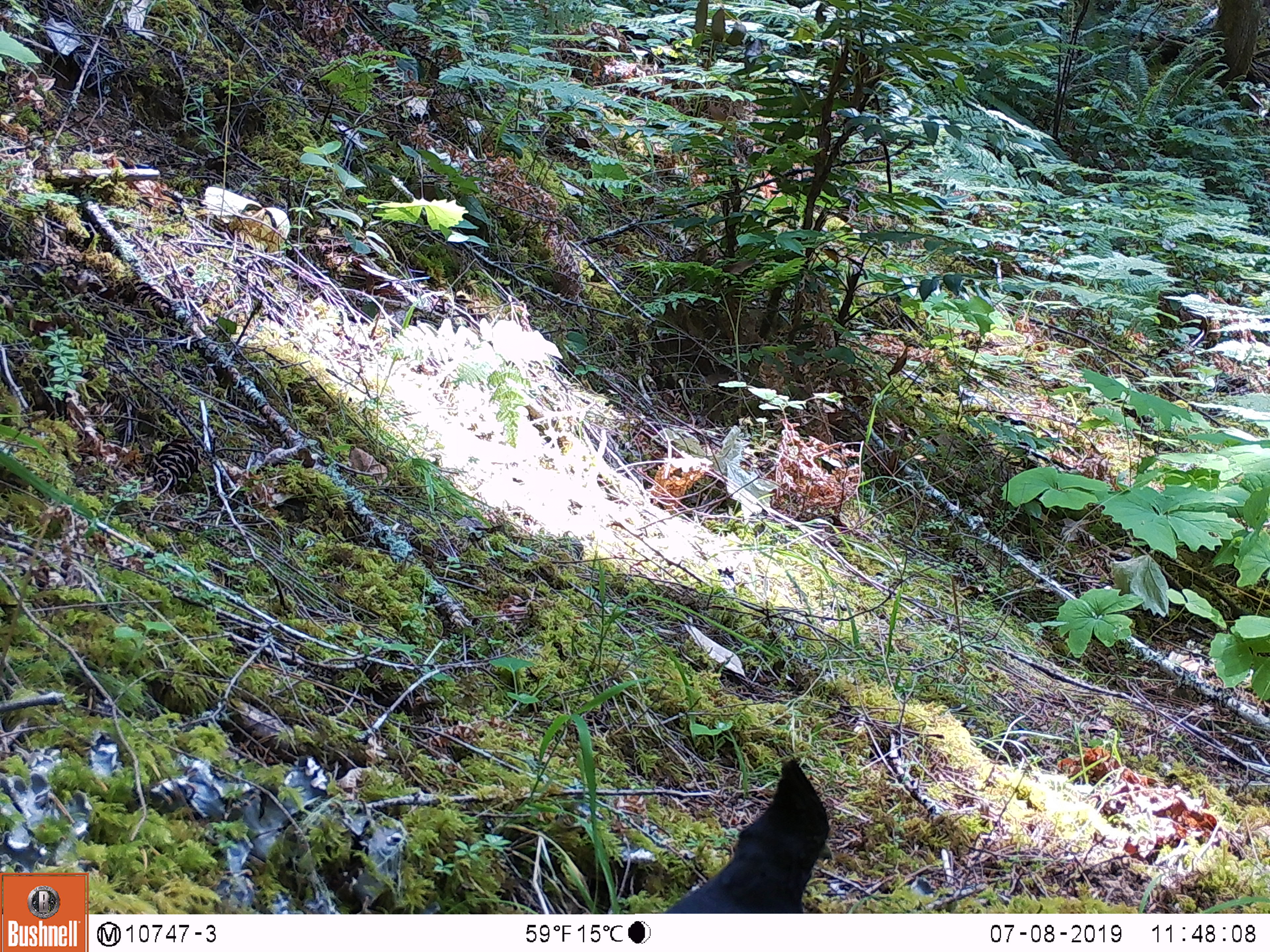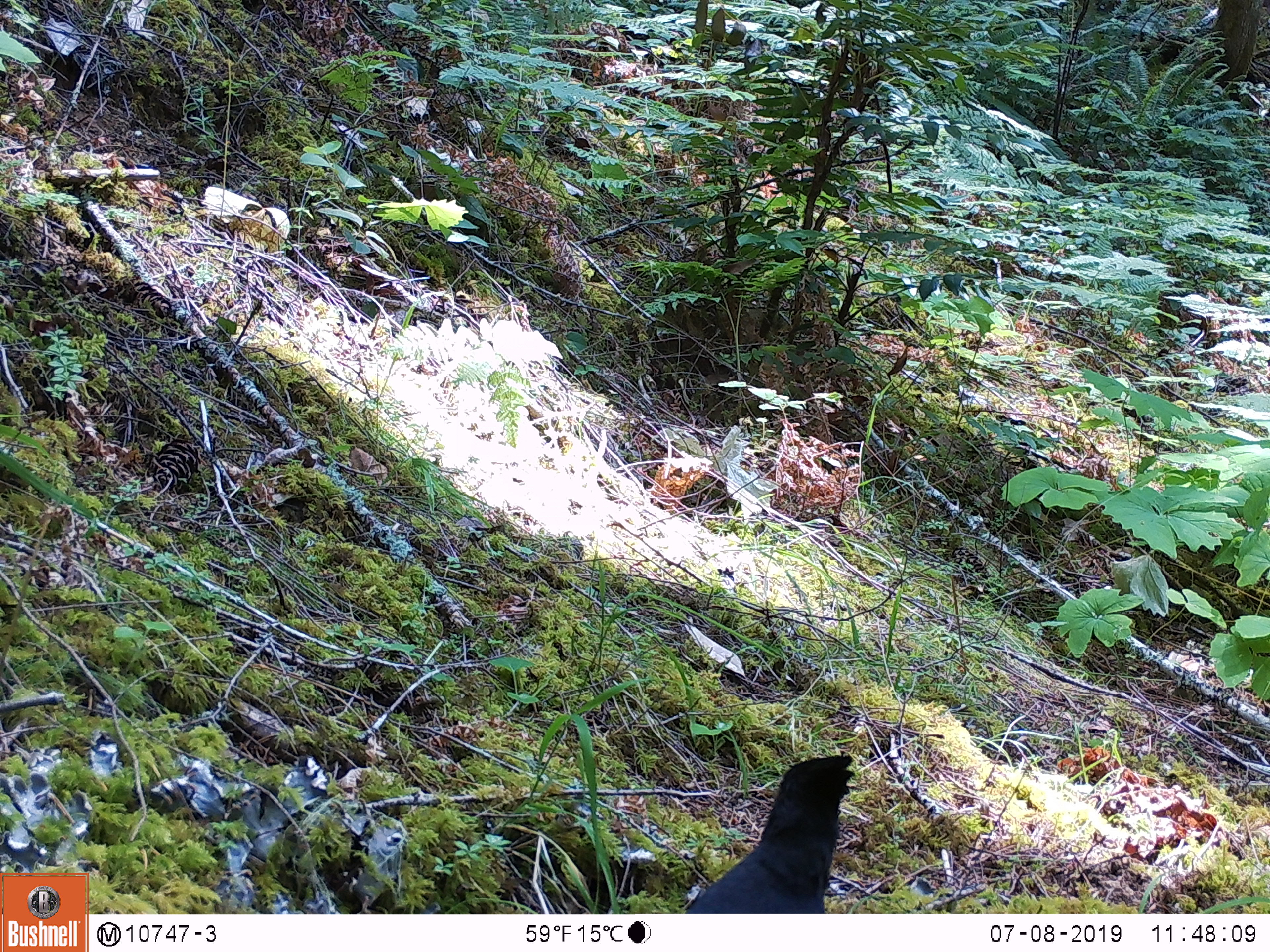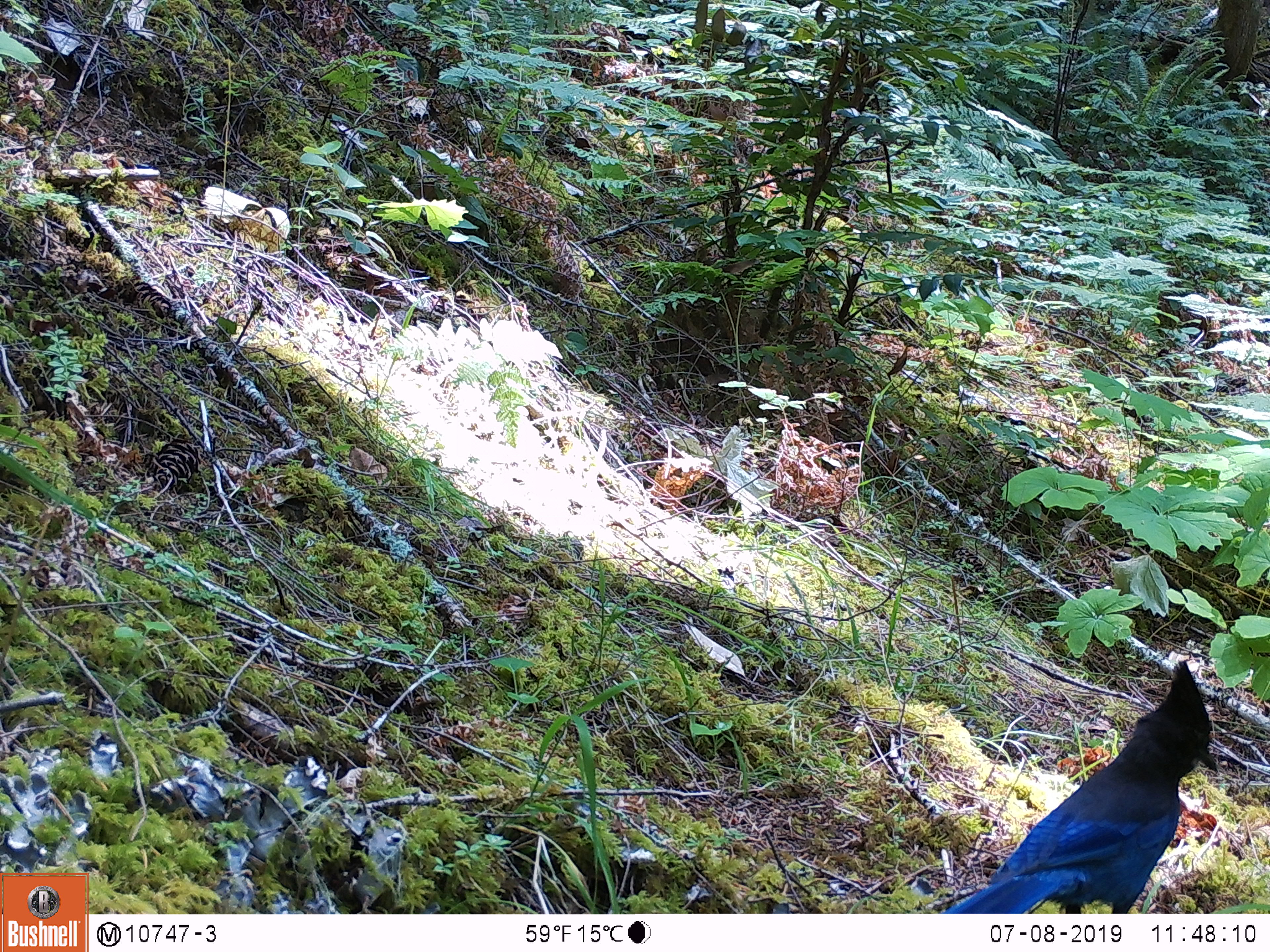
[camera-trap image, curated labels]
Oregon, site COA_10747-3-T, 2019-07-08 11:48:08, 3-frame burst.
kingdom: Animalia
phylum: Chordata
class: Aves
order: Passeriformes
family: Corvidae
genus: Cyanocitta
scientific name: Cyanocitta stelleri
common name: steller's jay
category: stellers jay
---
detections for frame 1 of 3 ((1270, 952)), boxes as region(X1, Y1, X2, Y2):
stellers jay: region(672, 760, 839, 912)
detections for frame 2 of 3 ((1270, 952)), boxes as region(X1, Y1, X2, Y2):
stellers jay: region(690, 747, 858, 911)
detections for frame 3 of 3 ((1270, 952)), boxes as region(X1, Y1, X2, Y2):
stellers jay: region(956, 660, 1225, 911)